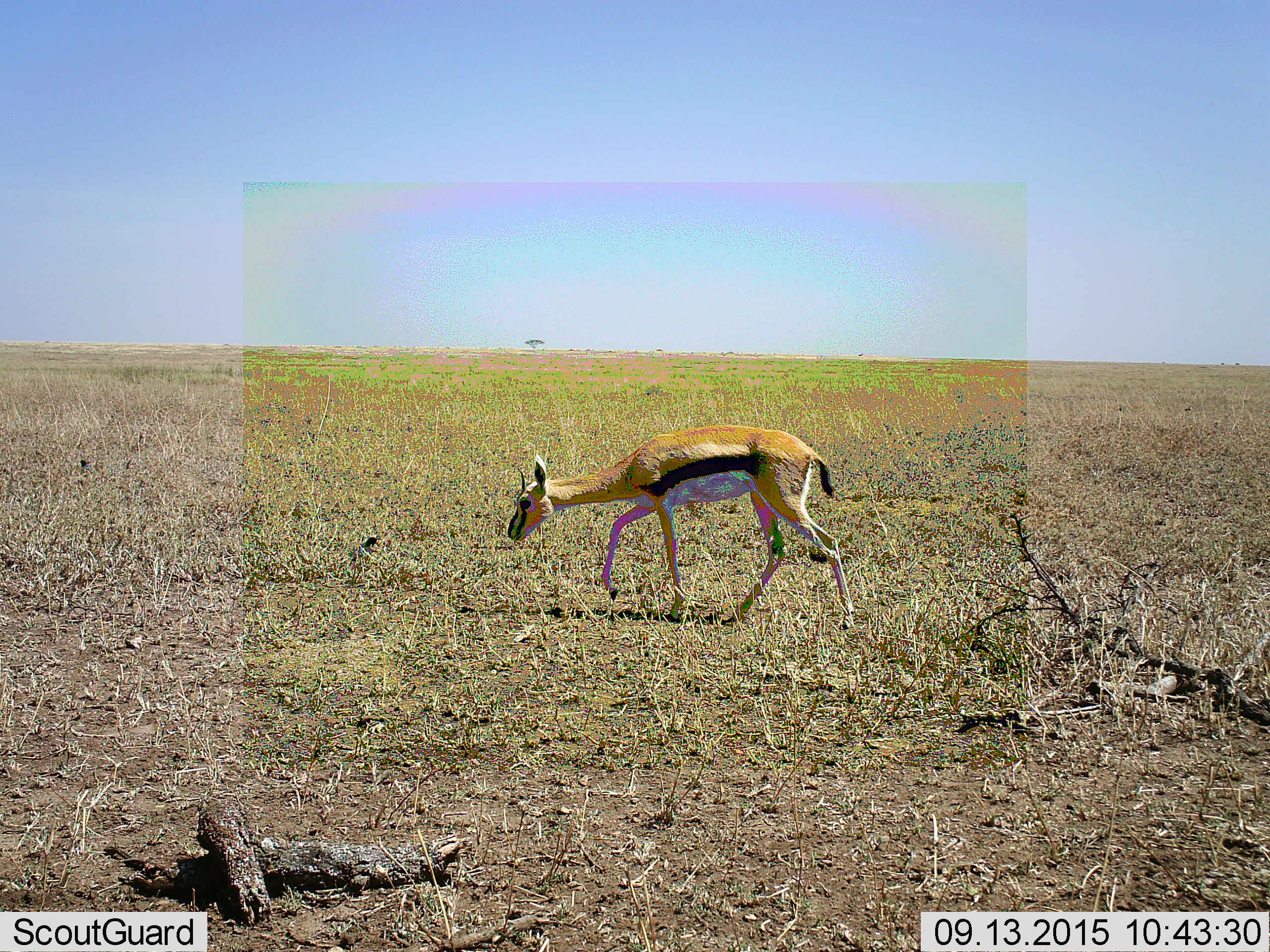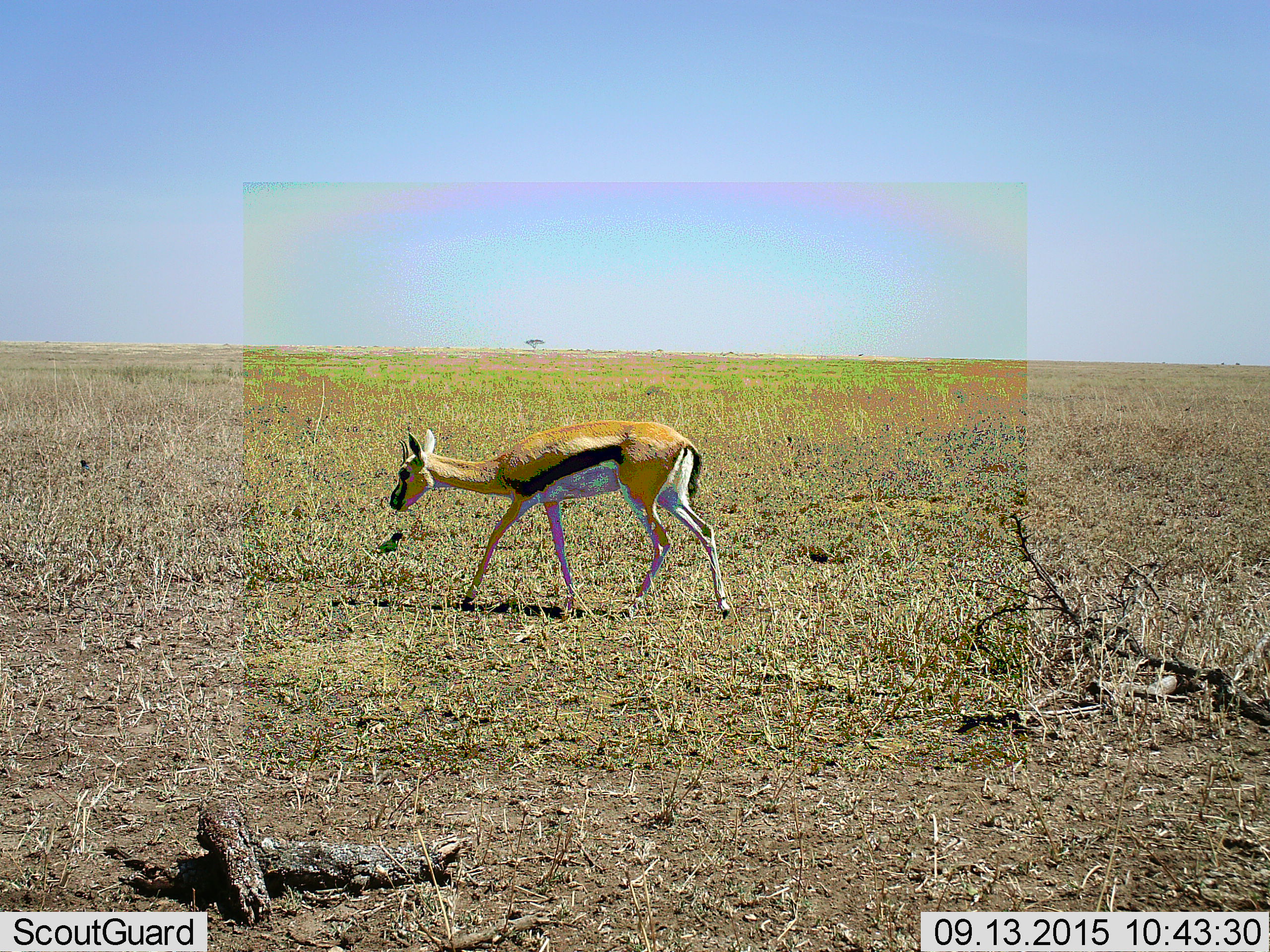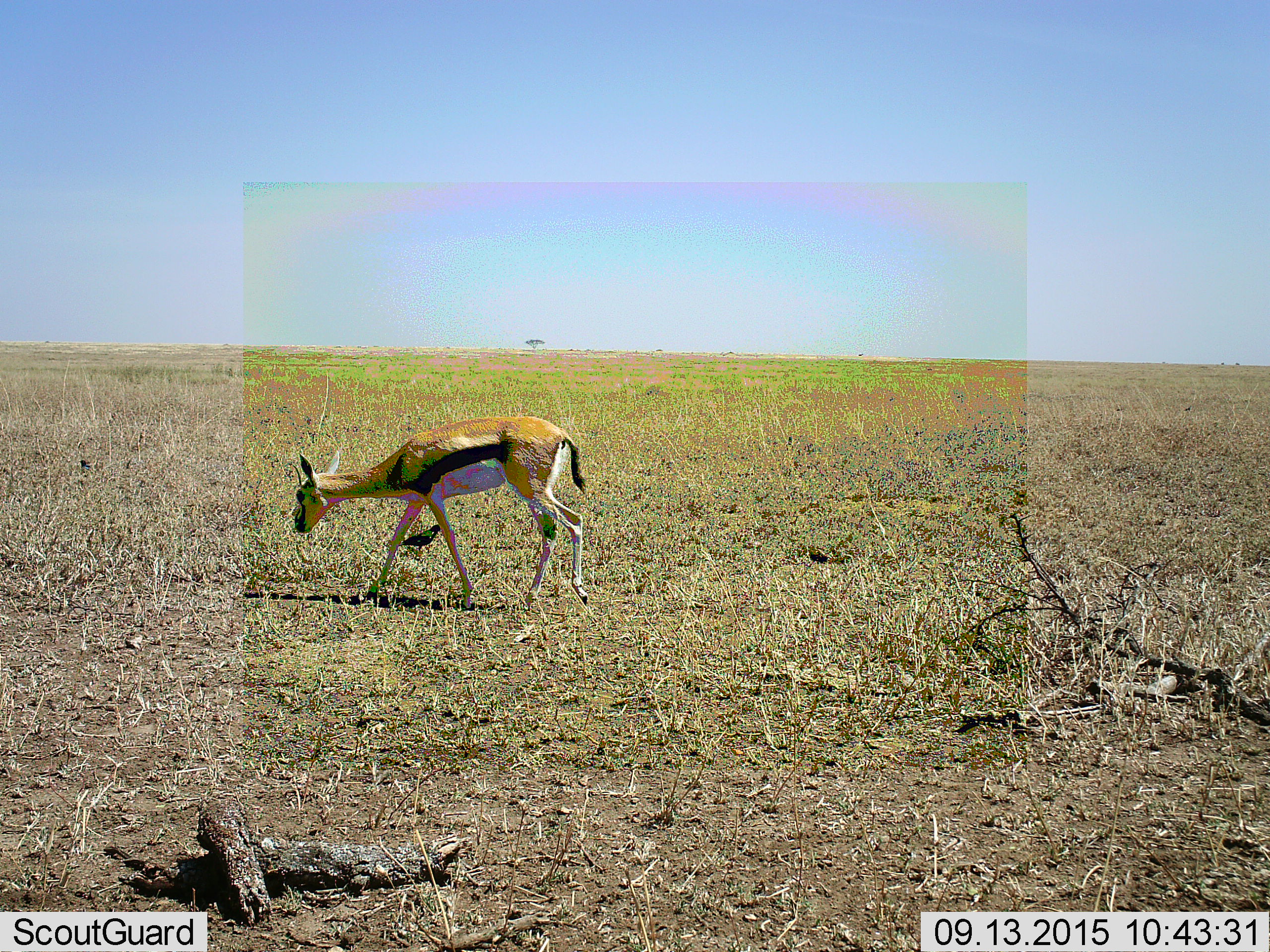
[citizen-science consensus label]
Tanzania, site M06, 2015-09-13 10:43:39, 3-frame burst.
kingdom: Animalia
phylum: Chordata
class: Mammalia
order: Artiodactyla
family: Bovidae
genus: Eudorcas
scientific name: Eudorcas thomsonii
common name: thomson's gazelle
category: gazellethomsons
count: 1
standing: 11%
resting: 0%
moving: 100%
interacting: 0%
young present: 11%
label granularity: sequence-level